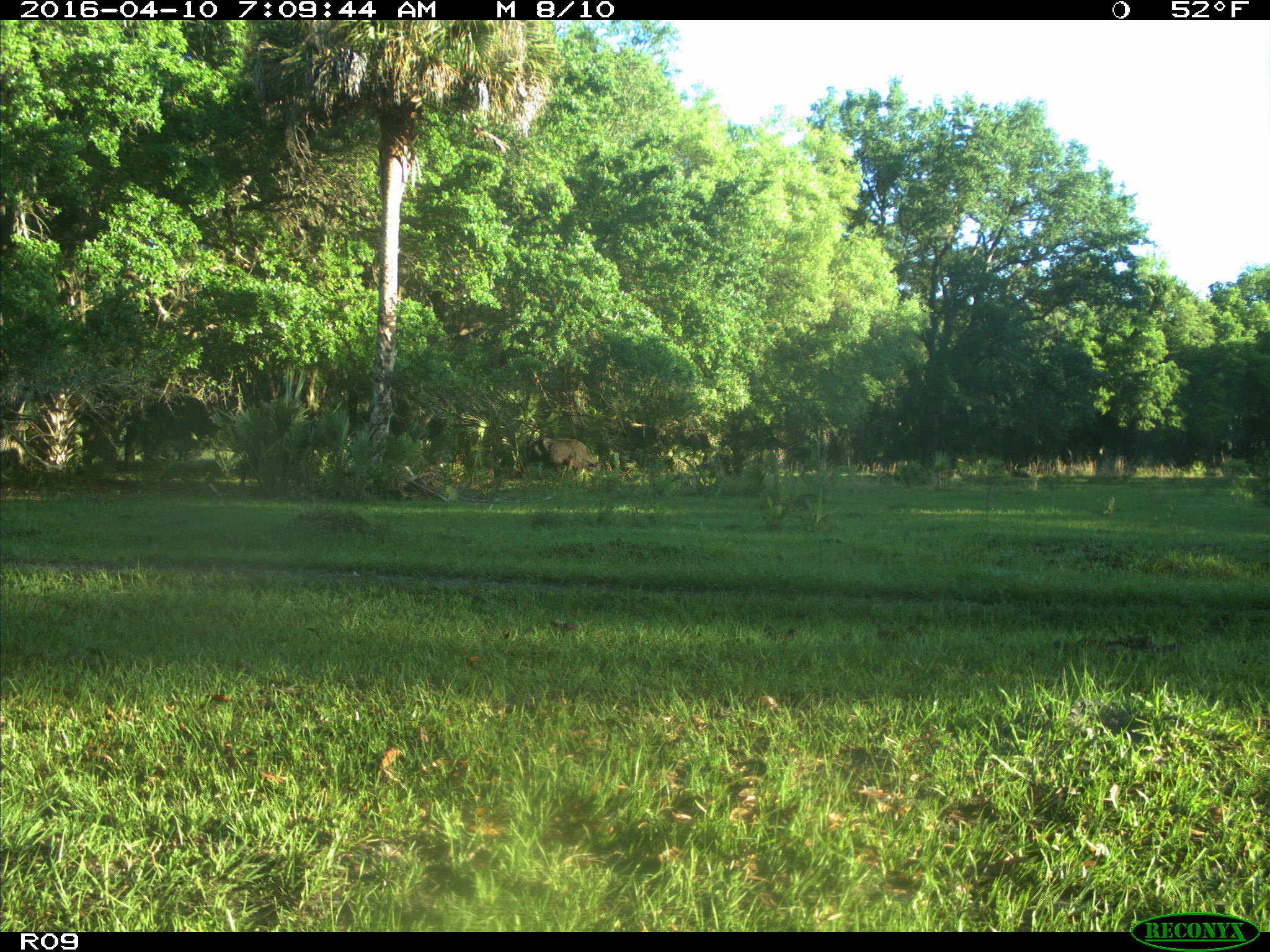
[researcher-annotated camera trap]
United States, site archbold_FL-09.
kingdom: Animalia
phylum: Chordata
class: Mammalia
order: Artiodactyla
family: Bovidae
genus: Bos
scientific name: Bos taurus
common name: domestic cow